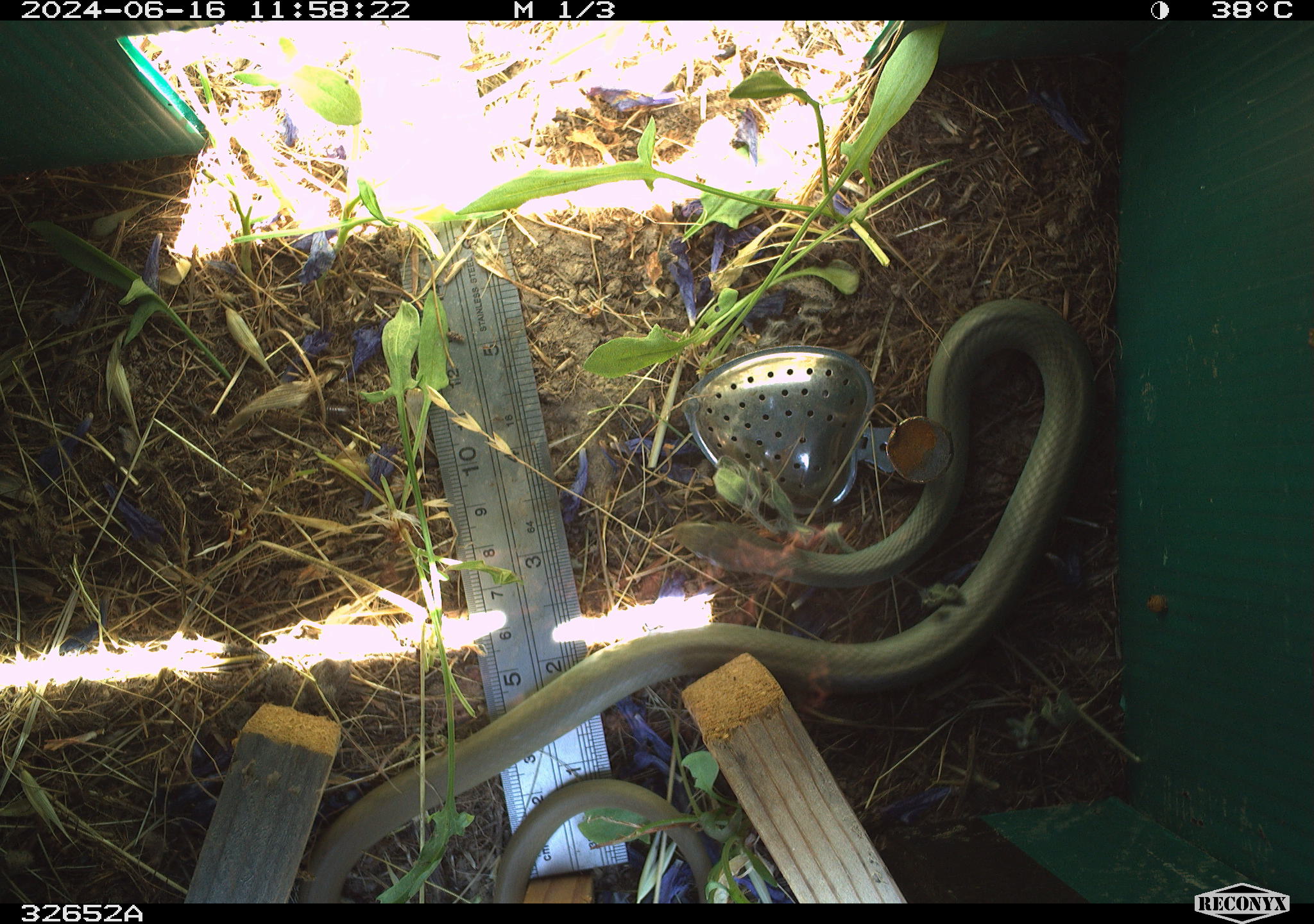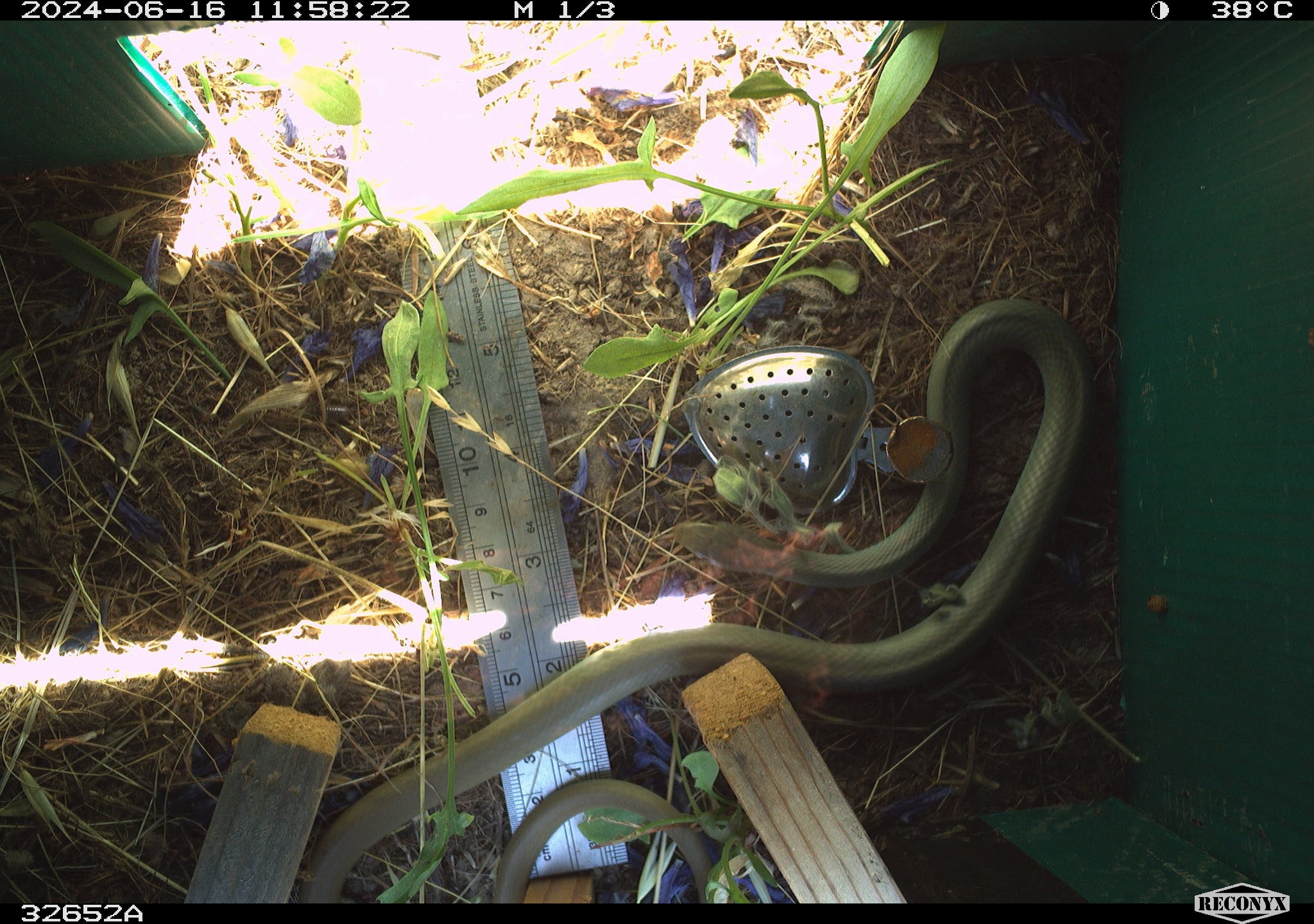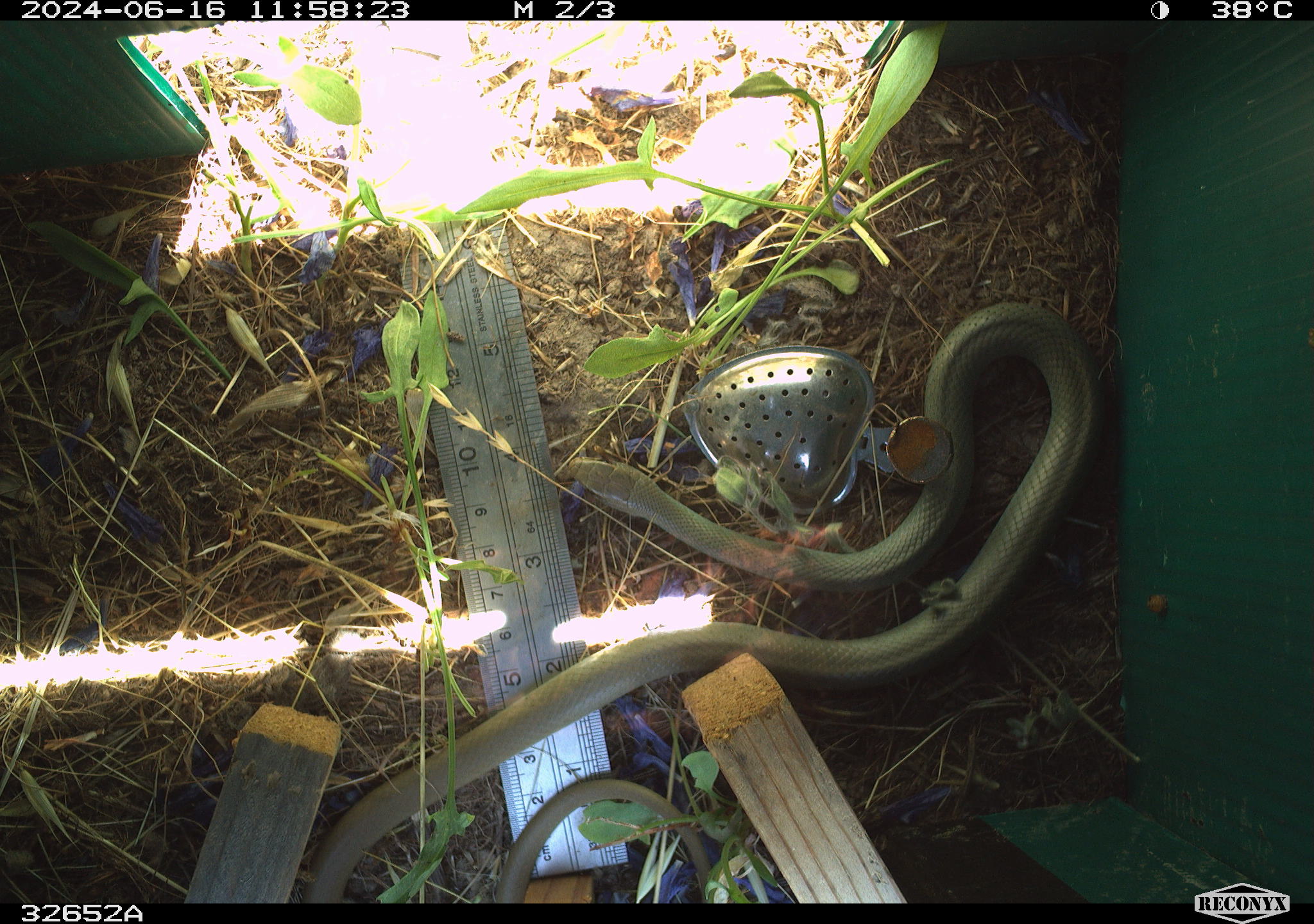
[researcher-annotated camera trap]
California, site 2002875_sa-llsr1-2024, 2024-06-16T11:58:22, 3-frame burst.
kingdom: Animalia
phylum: Chordata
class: Reptilia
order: Squamata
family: Colubridae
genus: Coluber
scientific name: Coluber constrictor mormon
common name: western yellow-bellied racer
Western yellow-bellied racer (Coluber constrictor mormon).